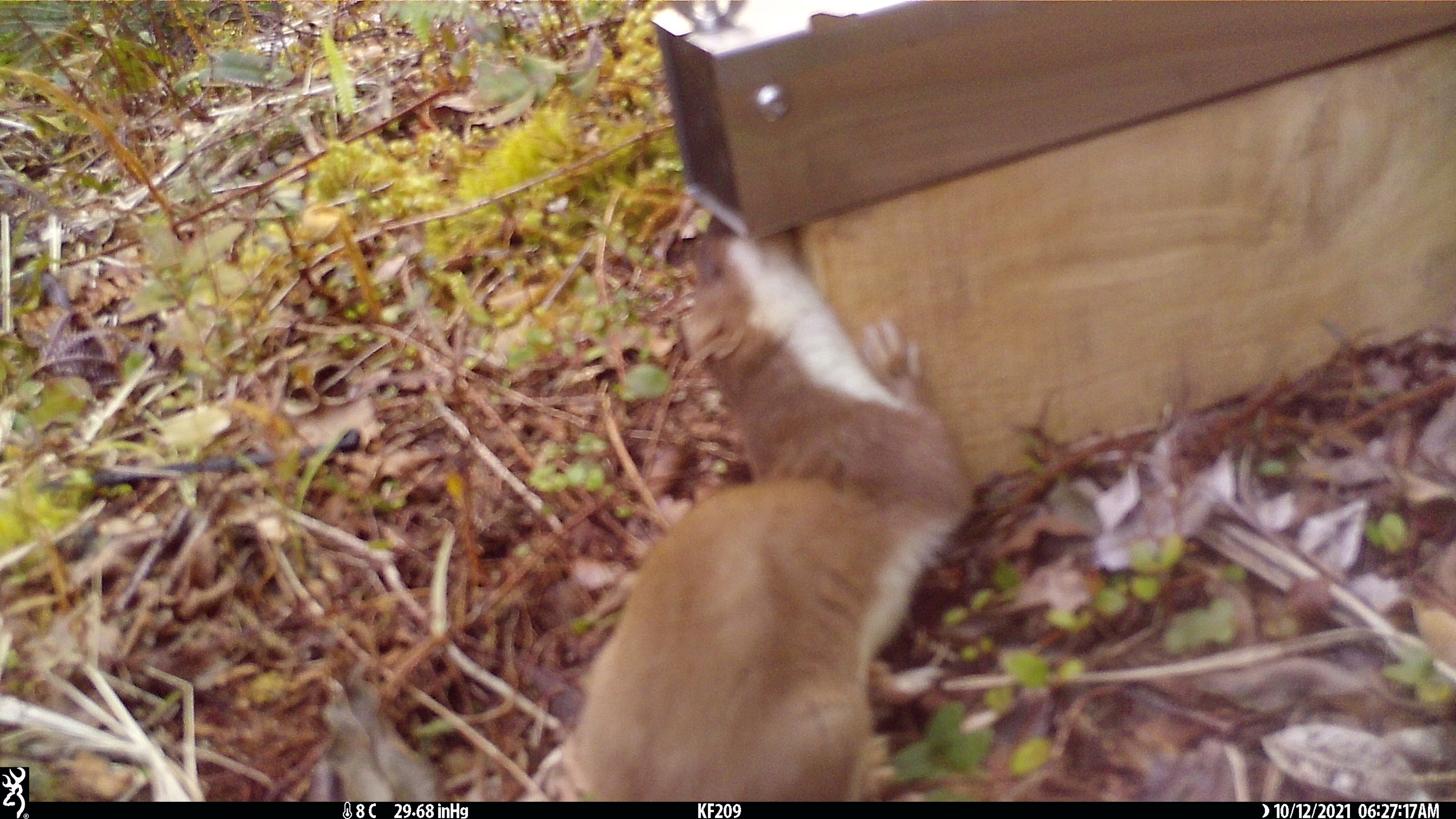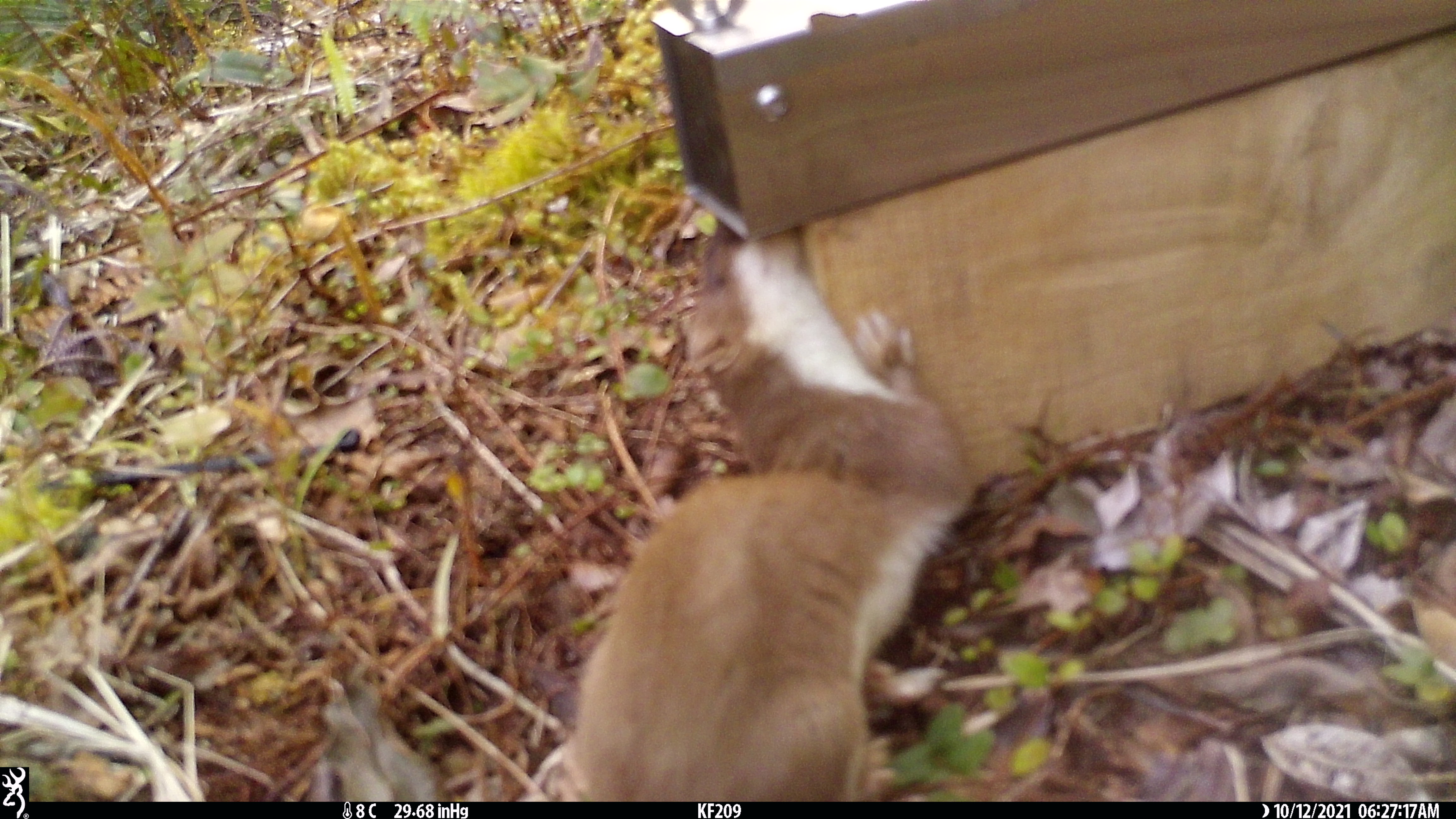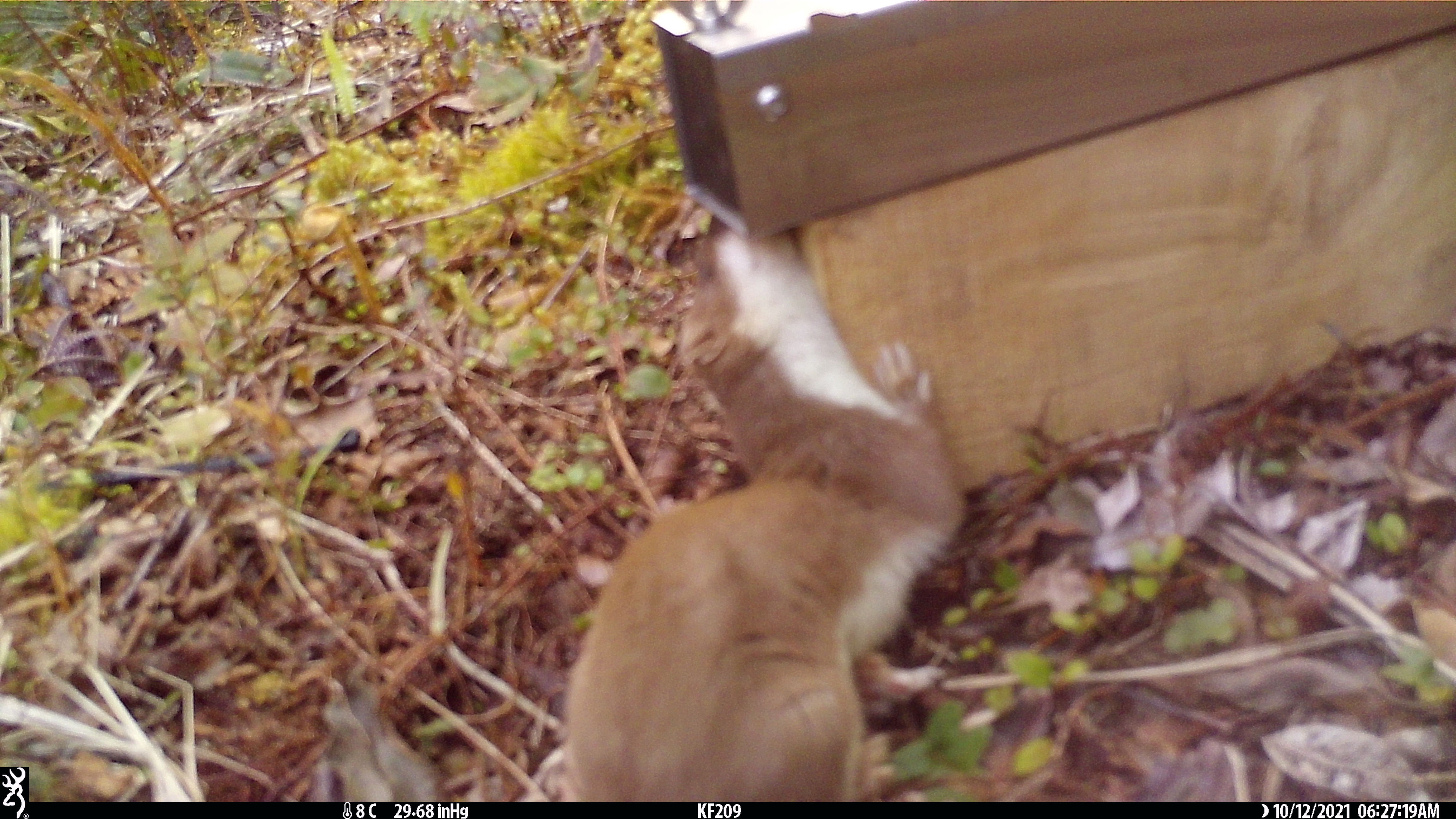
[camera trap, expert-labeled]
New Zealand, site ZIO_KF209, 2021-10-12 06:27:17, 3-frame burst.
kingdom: Animalia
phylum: Chordata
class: Mammalia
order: Carnivora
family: Mustelidae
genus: Mustela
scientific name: Mustela erminea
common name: stoat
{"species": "stoat (Mustela erminea)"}